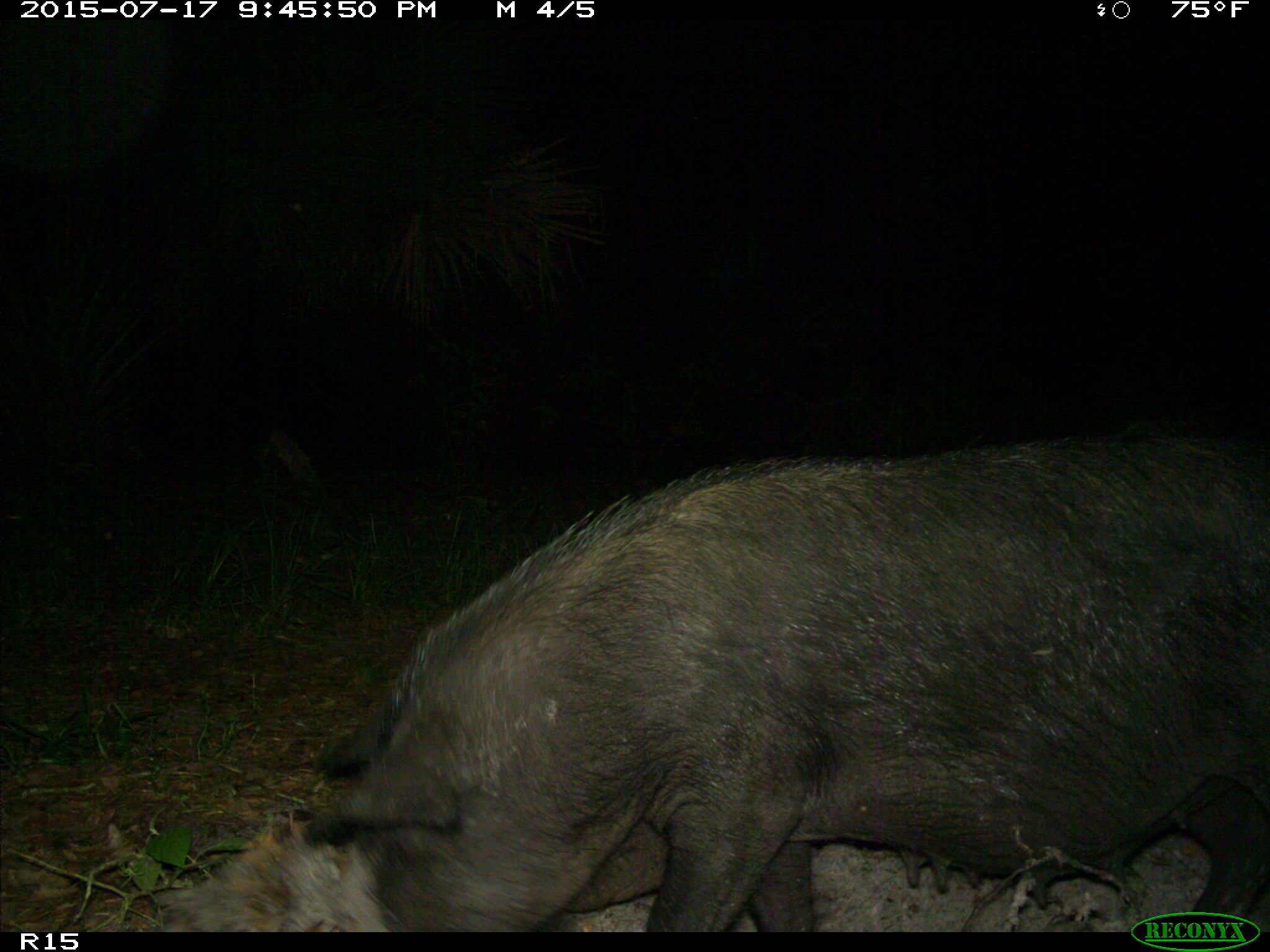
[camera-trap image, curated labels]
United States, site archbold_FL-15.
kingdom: Animalia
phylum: Chordata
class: Mammalia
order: Artiodactyla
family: Suidae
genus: Sus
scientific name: Sus scrofa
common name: wild boar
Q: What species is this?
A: Sus scrofa (wild boar).